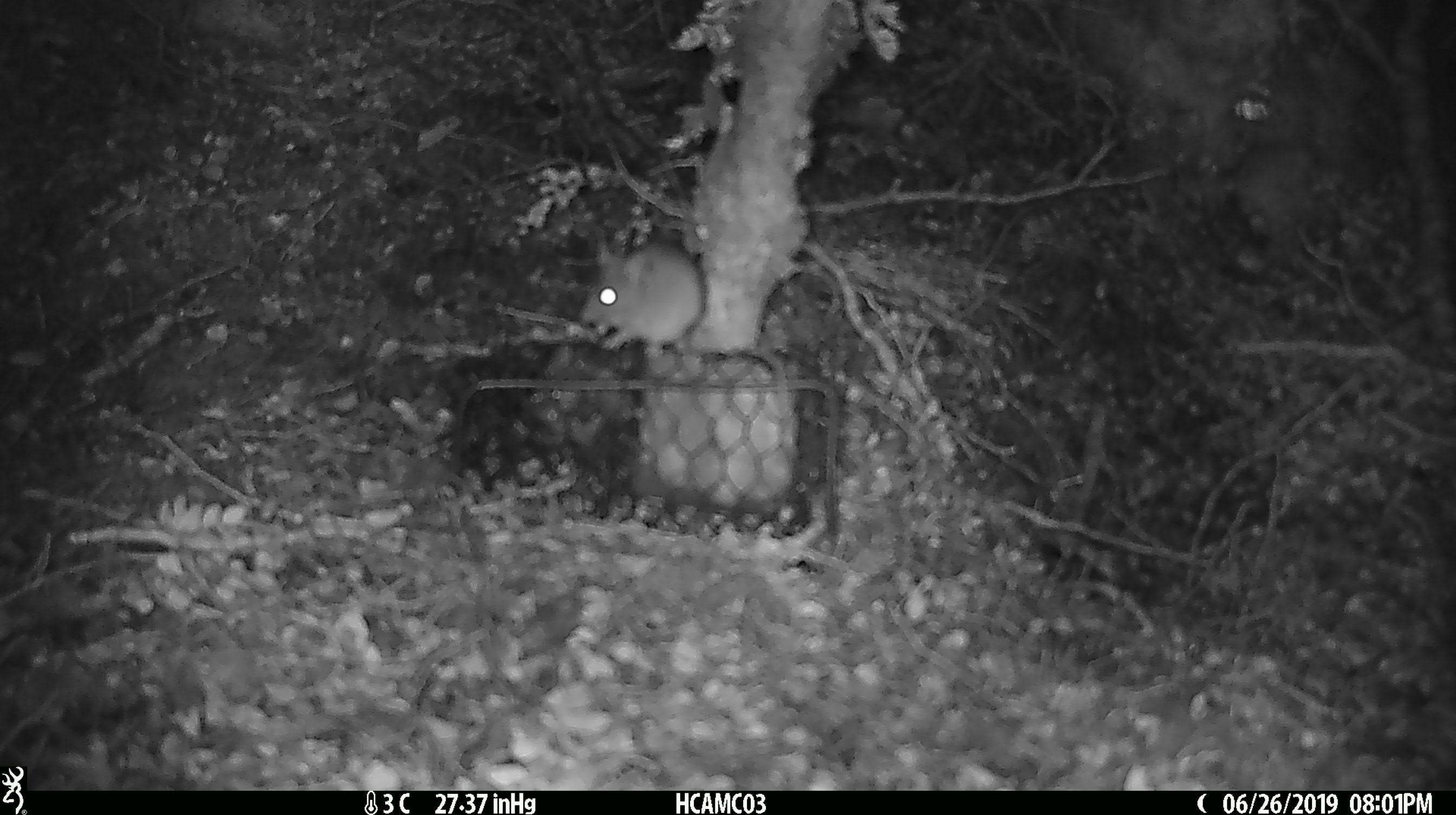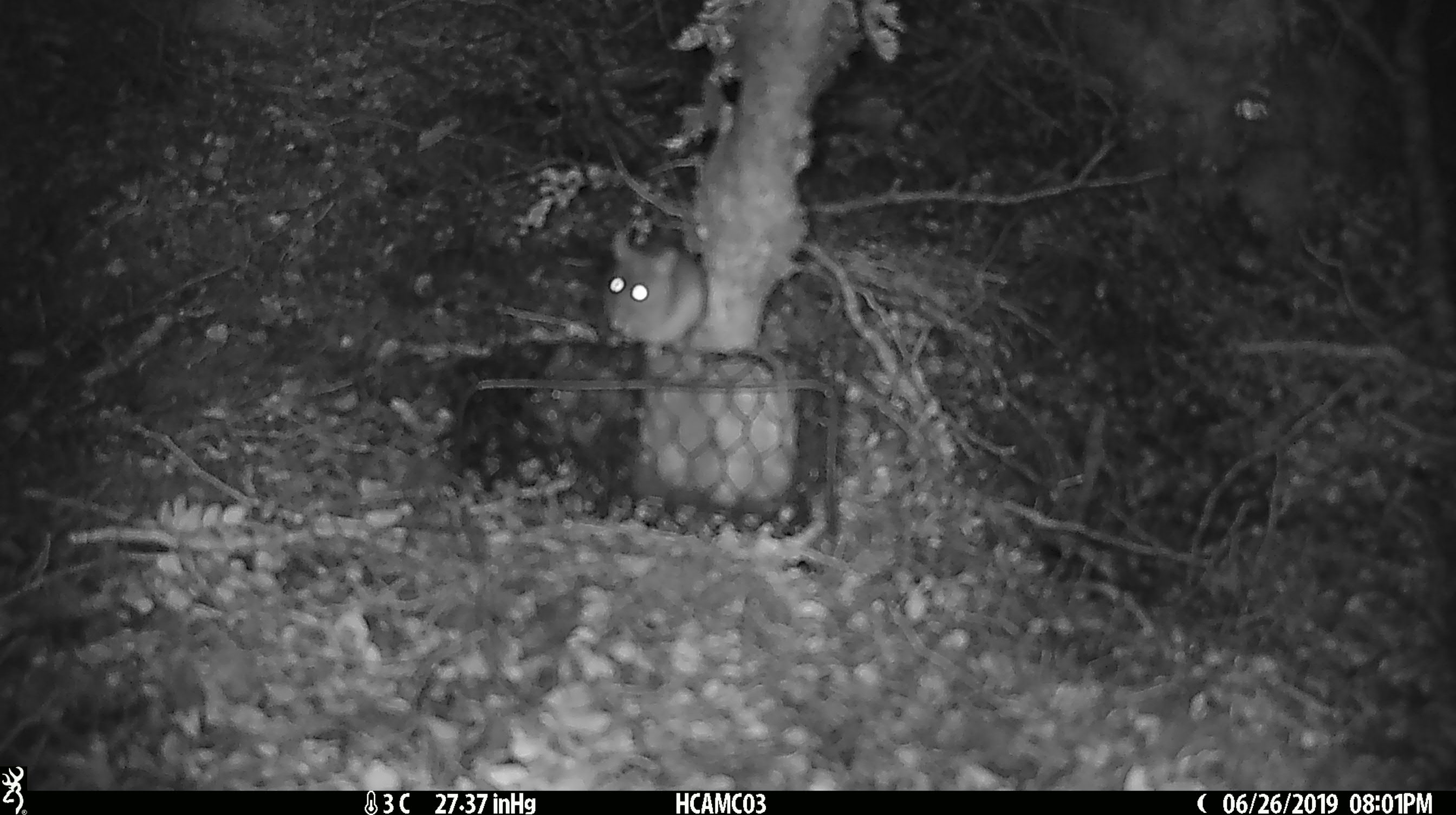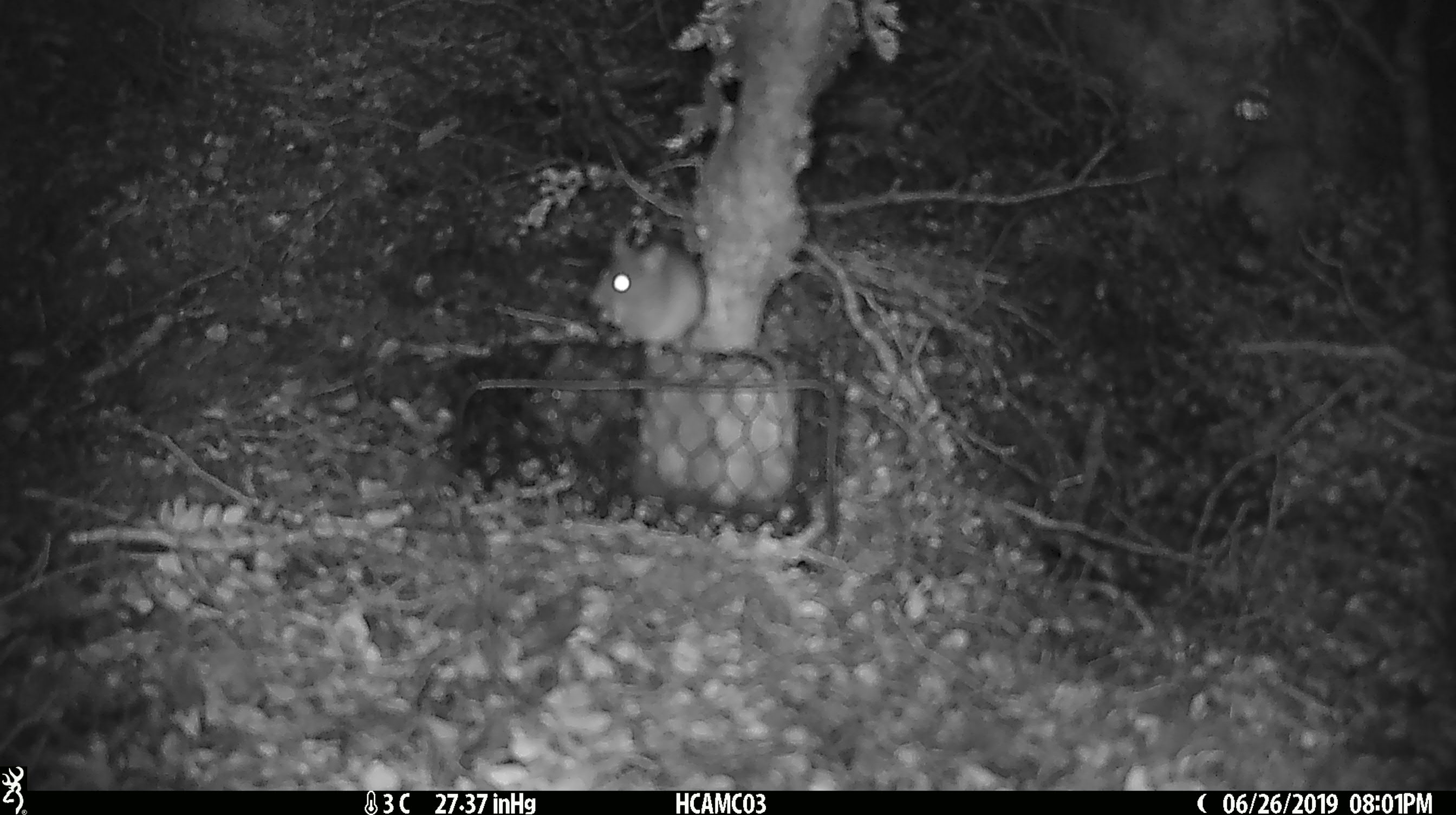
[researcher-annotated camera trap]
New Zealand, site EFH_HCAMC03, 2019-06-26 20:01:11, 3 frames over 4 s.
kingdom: Animalia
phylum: Chordata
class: Mammalia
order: Rodentia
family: Muridae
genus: Mus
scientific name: Mus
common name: mouse